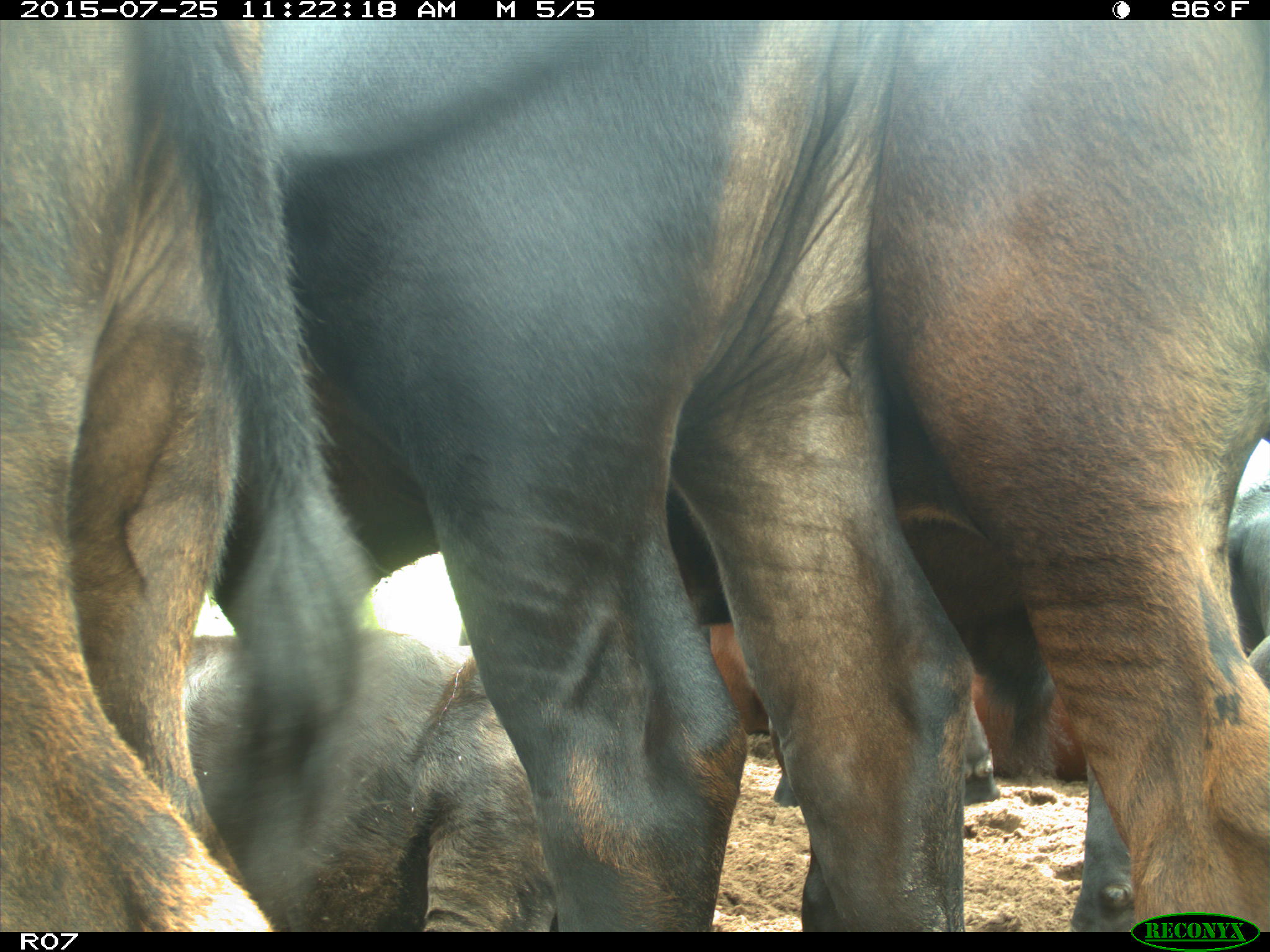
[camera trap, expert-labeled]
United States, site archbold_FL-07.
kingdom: Animalia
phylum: Chordata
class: Mammalia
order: Artiodactyla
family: Bovidae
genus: Bos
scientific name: Bos taurus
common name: domestic cow